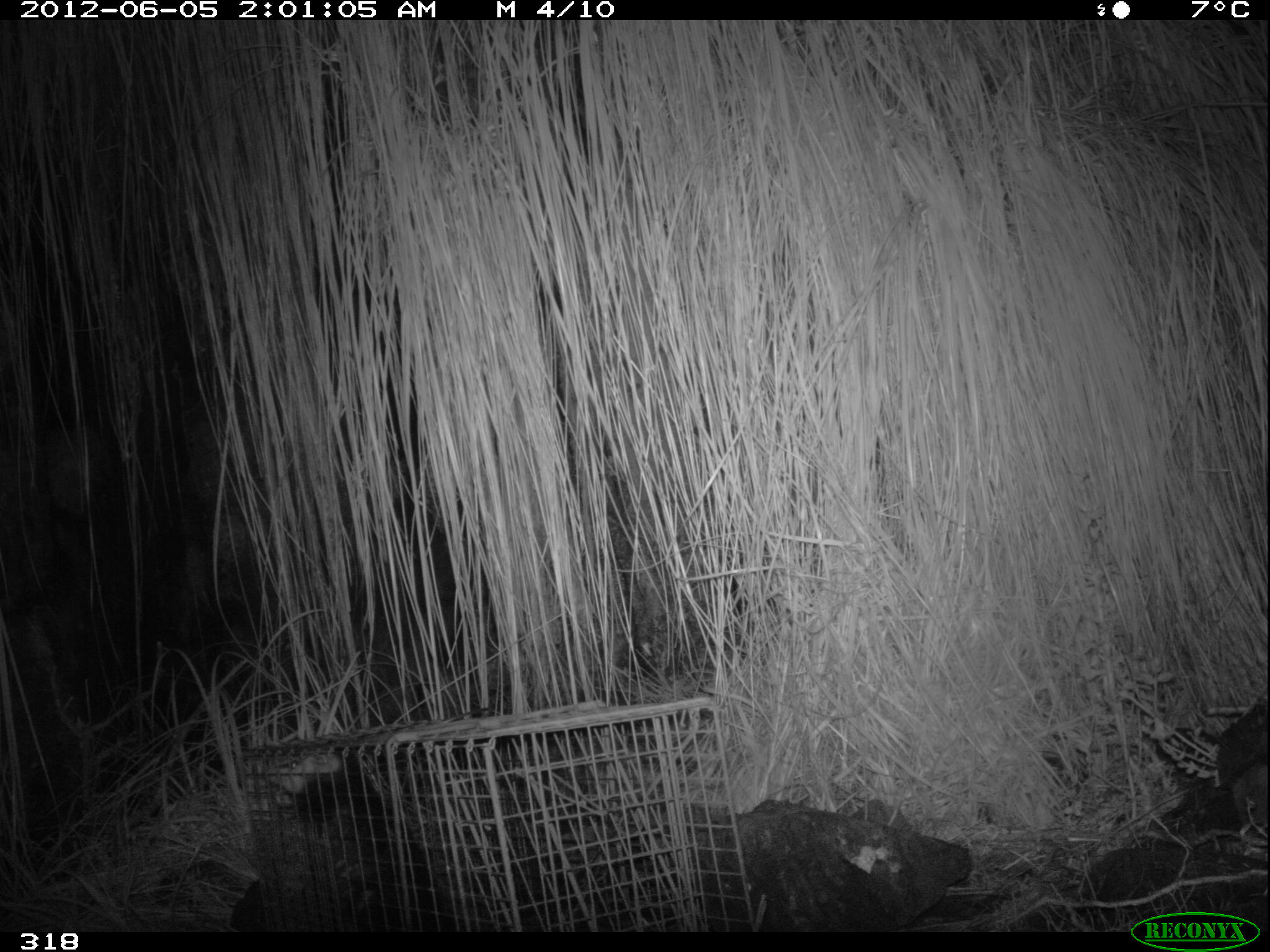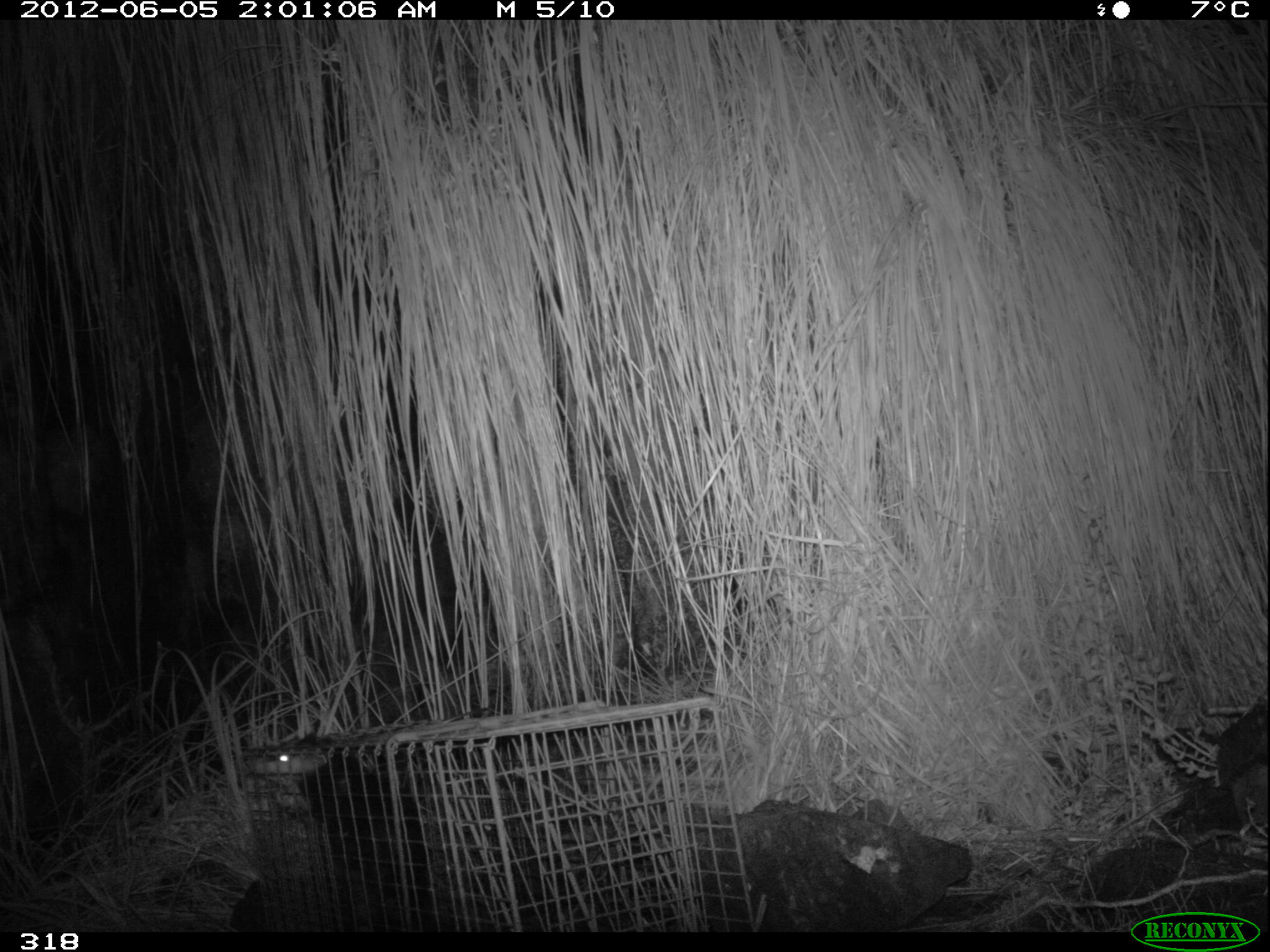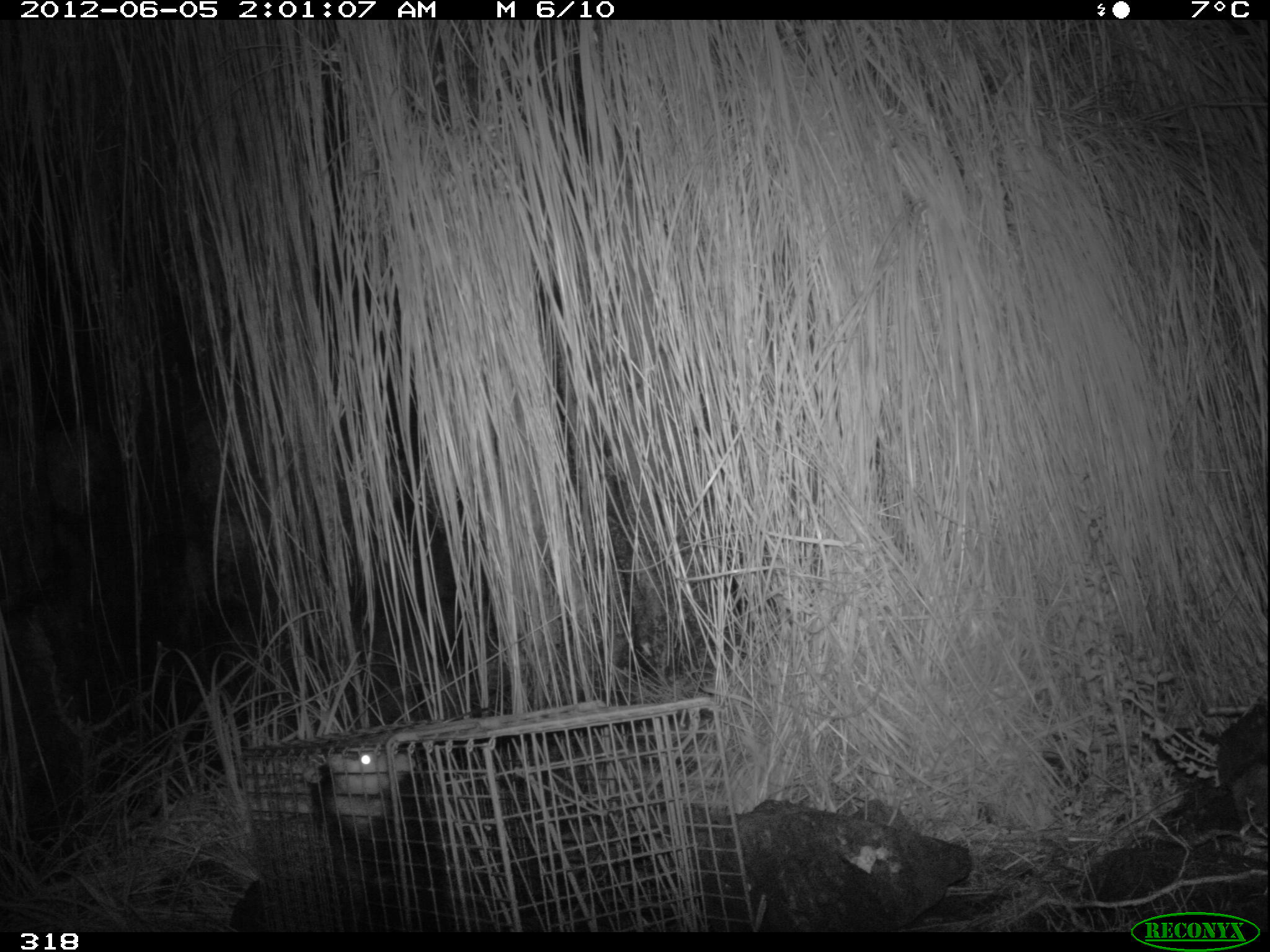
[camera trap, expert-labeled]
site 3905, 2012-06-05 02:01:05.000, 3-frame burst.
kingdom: Animalia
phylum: Chordata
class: Mammalia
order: Didelphimorphia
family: Didelphidae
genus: Didelphis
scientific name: Didelphis pernigra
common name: andean white-eared opossum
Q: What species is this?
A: Didelphis pernigra (andean white-eared opossum).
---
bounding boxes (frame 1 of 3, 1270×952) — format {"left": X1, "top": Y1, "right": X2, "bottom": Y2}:
didelphis pernigra: {"left": 266, "top": 746, "right": 413, "bottom": 932}